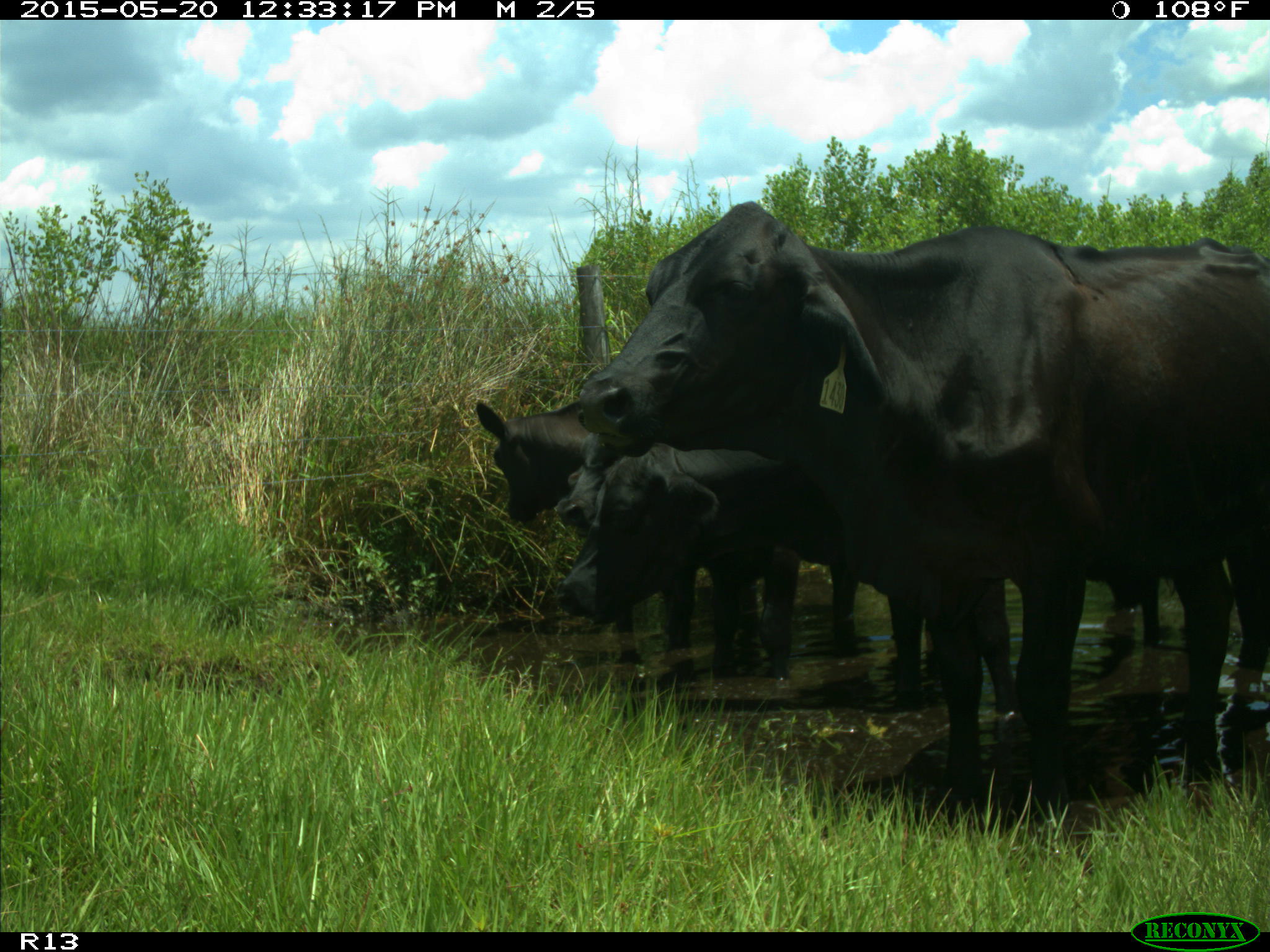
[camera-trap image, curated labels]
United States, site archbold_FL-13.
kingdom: Animalia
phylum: Chordata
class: Mammalia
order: Artiodactyla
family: Bovidae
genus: Bos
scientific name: Bos taurus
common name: domestic cow